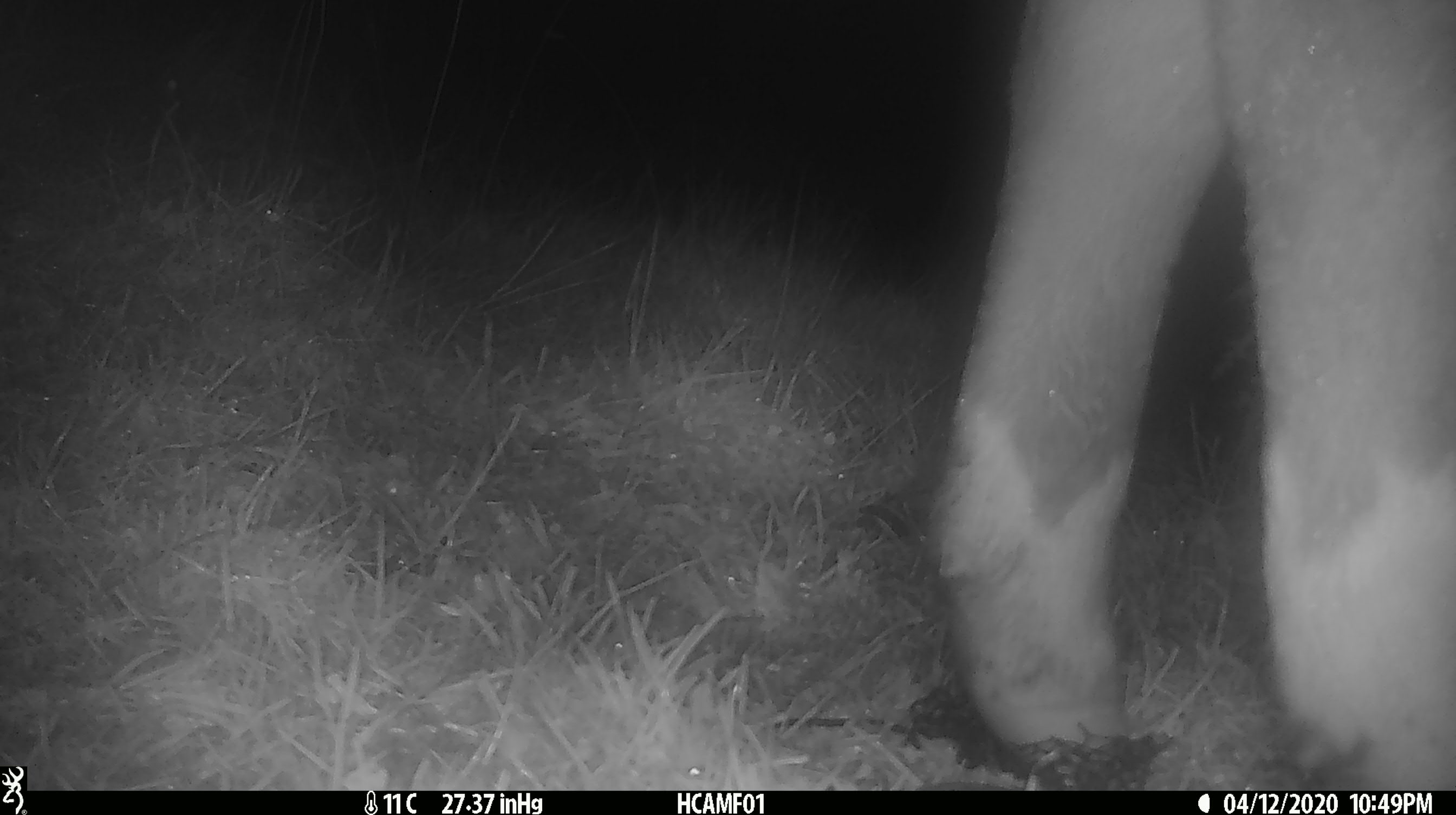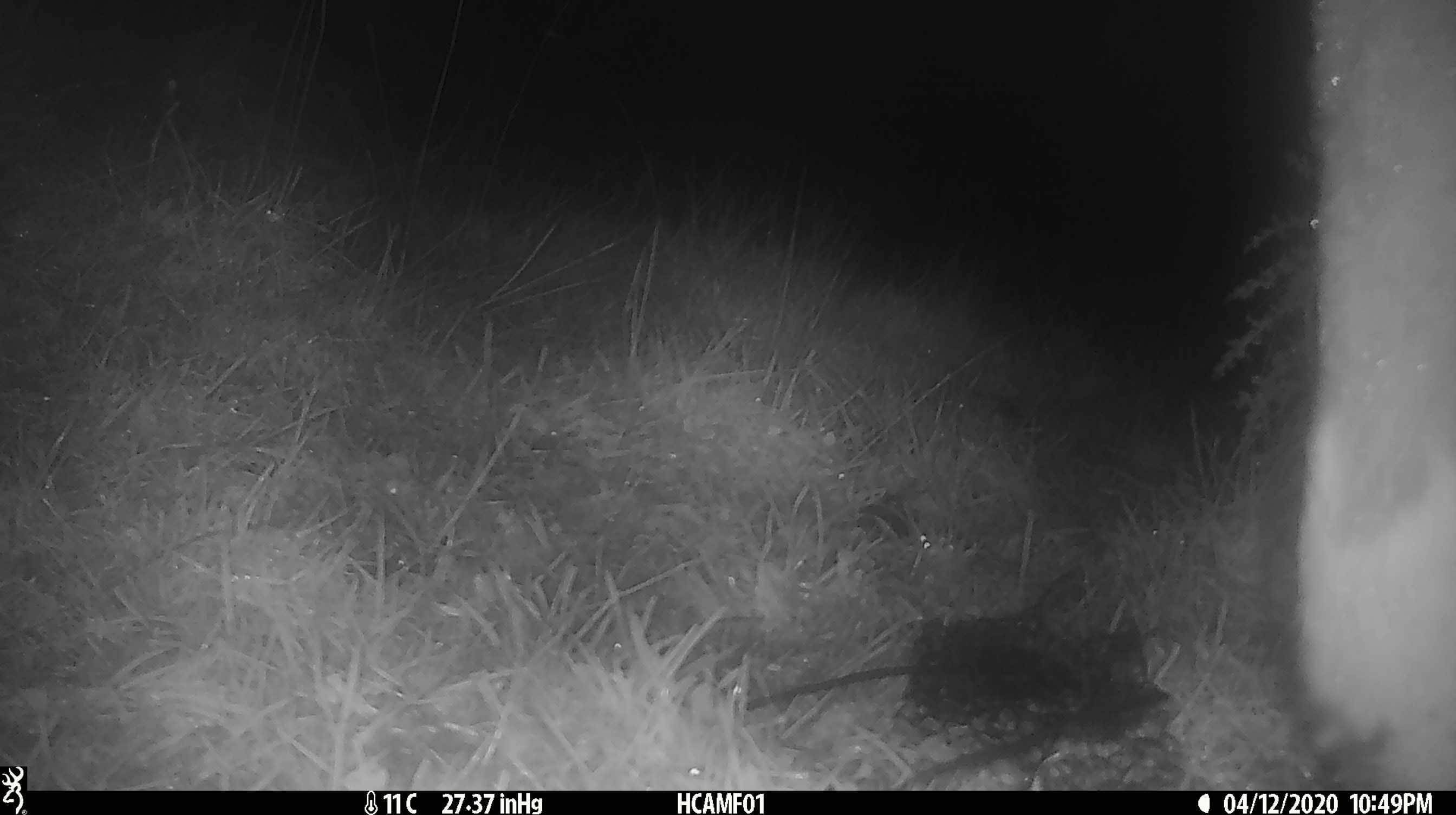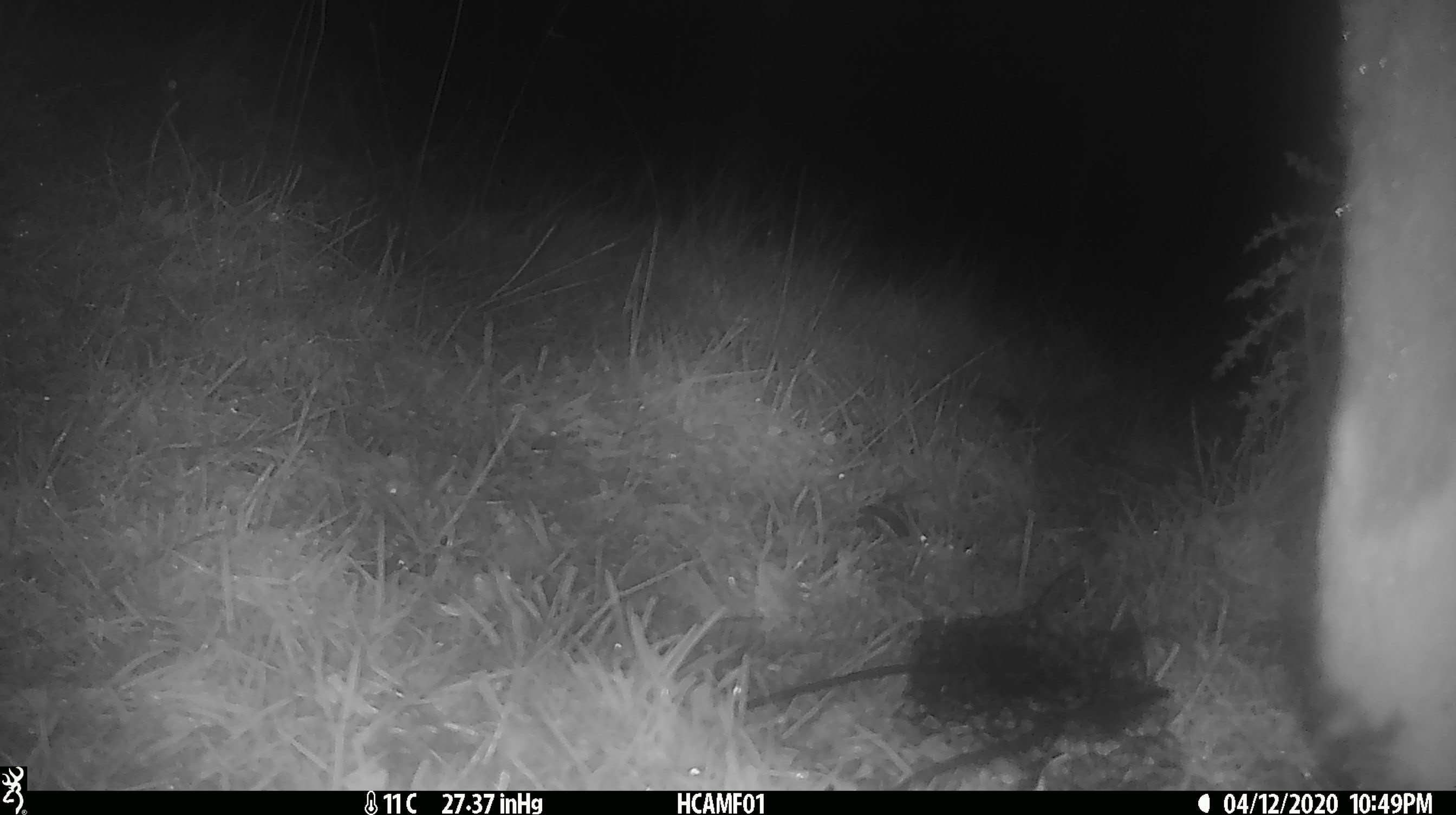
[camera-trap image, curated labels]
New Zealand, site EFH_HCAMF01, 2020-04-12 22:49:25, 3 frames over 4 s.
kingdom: Animalia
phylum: Chordata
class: Mammalia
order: Artiodactyla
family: Bovidae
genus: Bos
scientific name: Bos taurus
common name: domestic cow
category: cow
Cow (domestic cow) (Bos taurus).